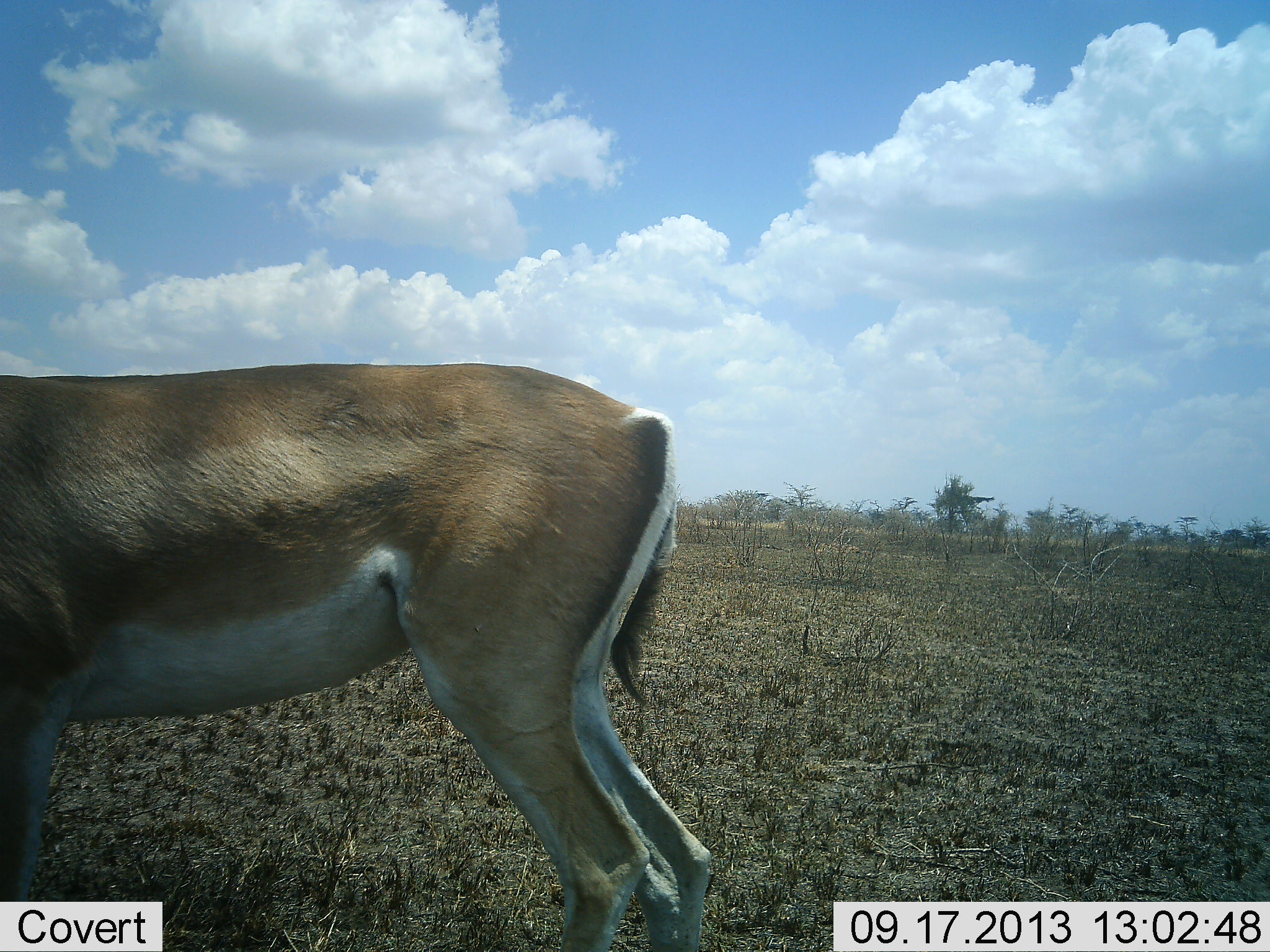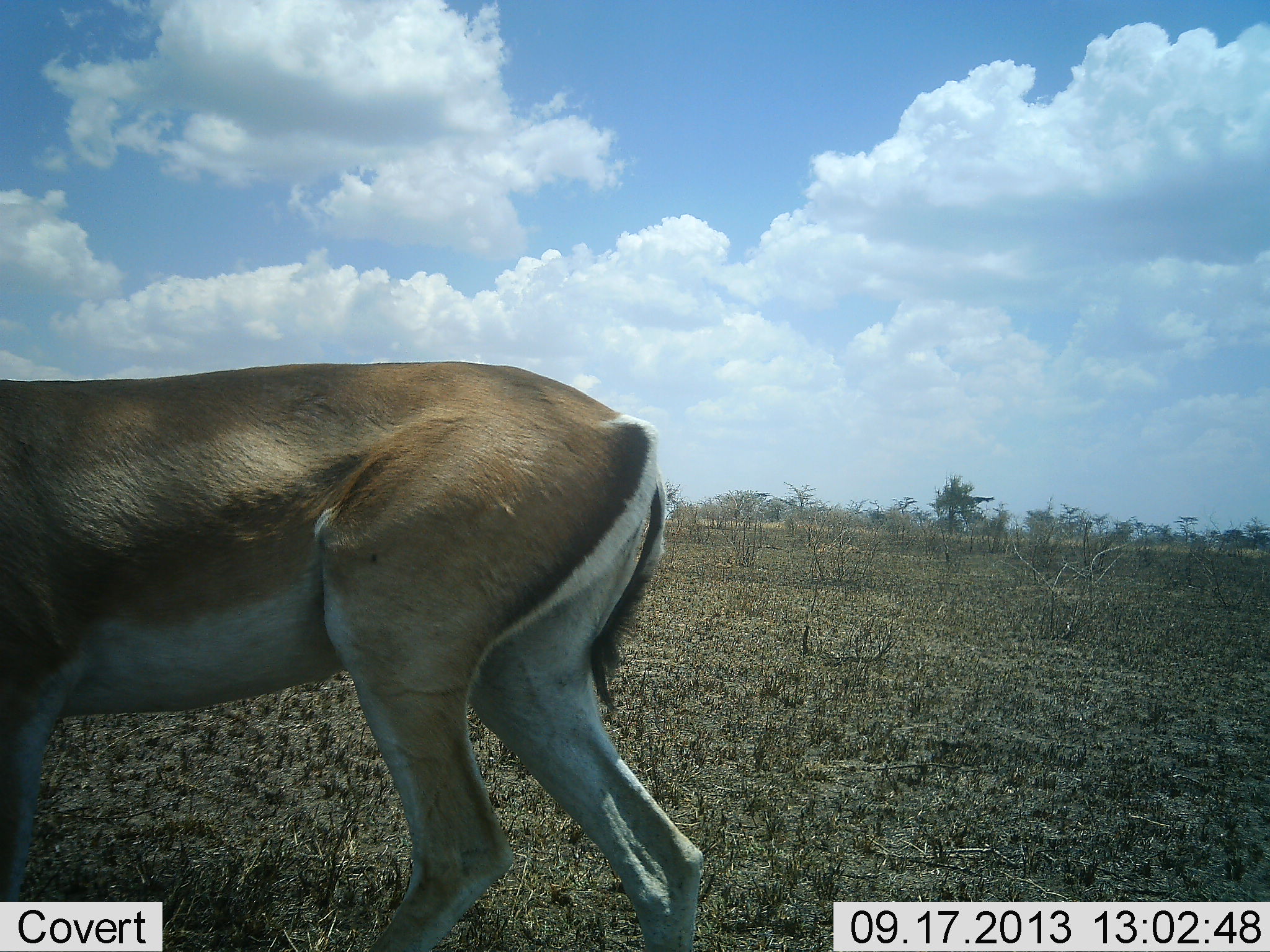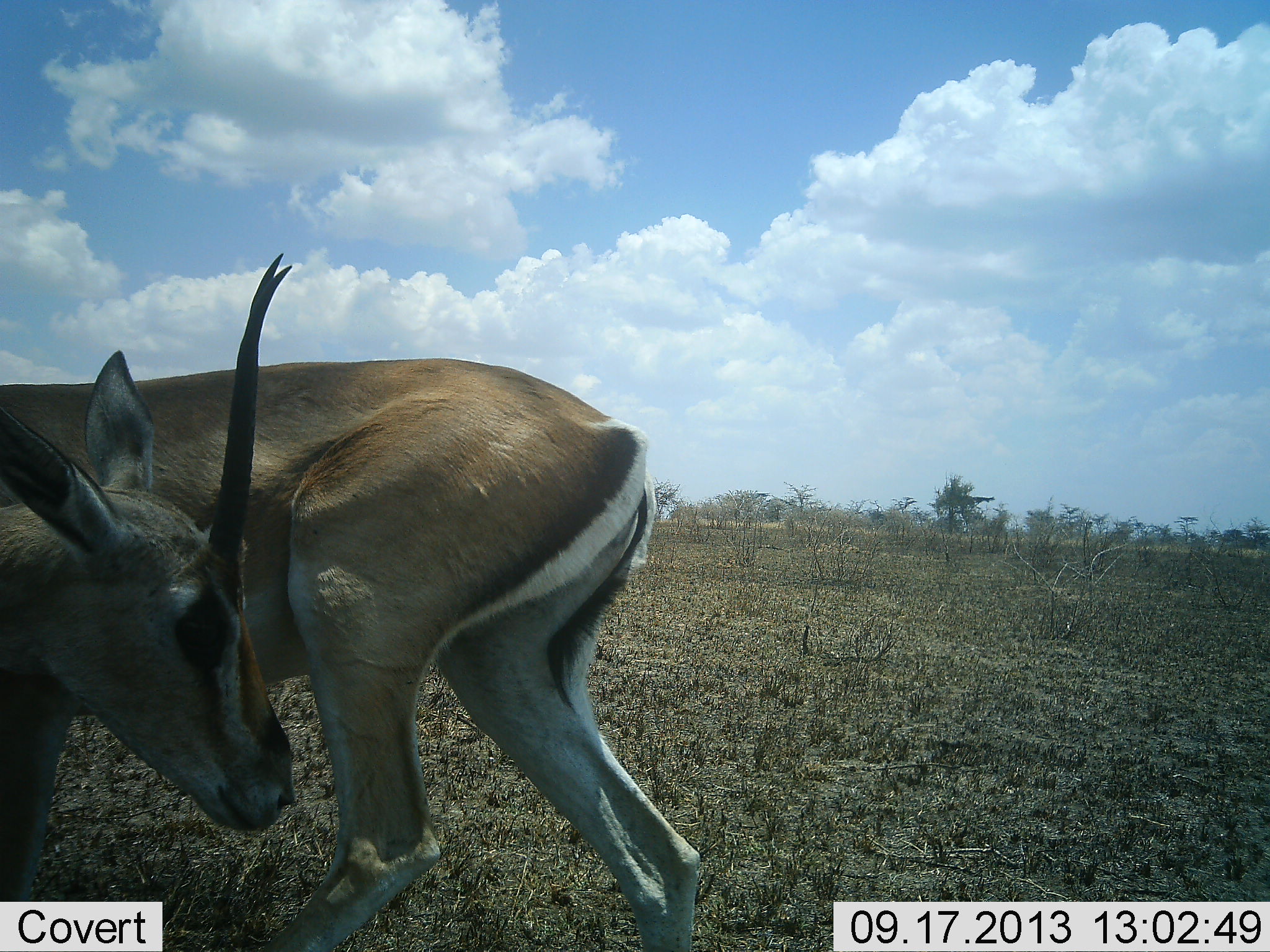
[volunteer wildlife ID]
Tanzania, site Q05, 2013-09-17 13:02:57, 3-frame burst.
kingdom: Animalia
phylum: Chordata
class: Mammalia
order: Artiodactyla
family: Bovidae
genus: Nanger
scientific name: Nanger granti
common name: grant's gazelle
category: gazellegrants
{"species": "gazellegrants (grant's gazelle) (Nanger granti)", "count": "1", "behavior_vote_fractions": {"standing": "76%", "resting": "0%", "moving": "24%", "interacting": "0%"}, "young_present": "0%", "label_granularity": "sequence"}